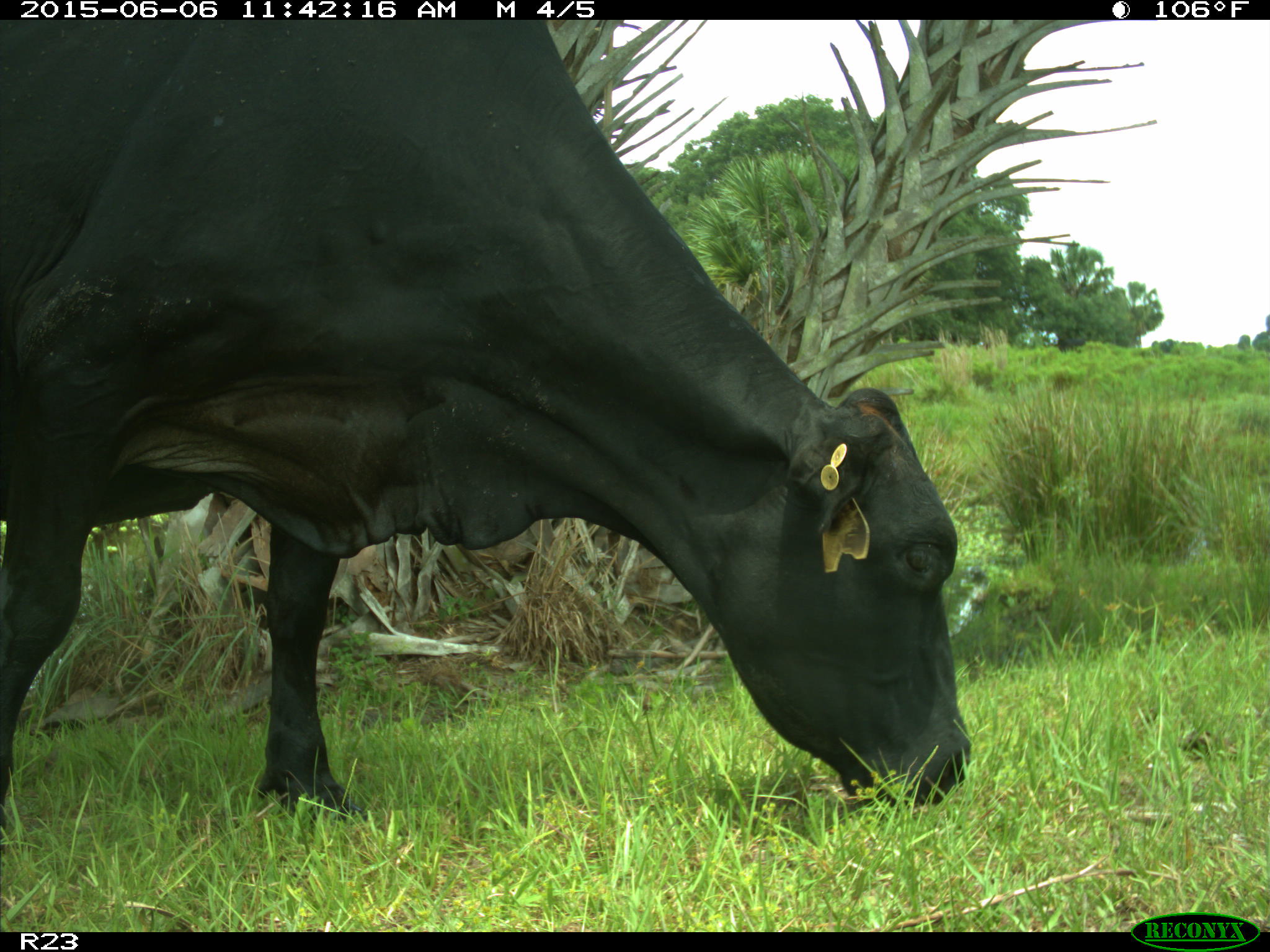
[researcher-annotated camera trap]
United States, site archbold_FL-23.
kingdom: Animalia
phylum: Chordata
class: Mammalia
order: Artiodactyla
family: Bovidae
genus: Bos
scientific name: Bos taurus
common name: domestic cow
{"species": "Bos taurus (domestic cow)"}